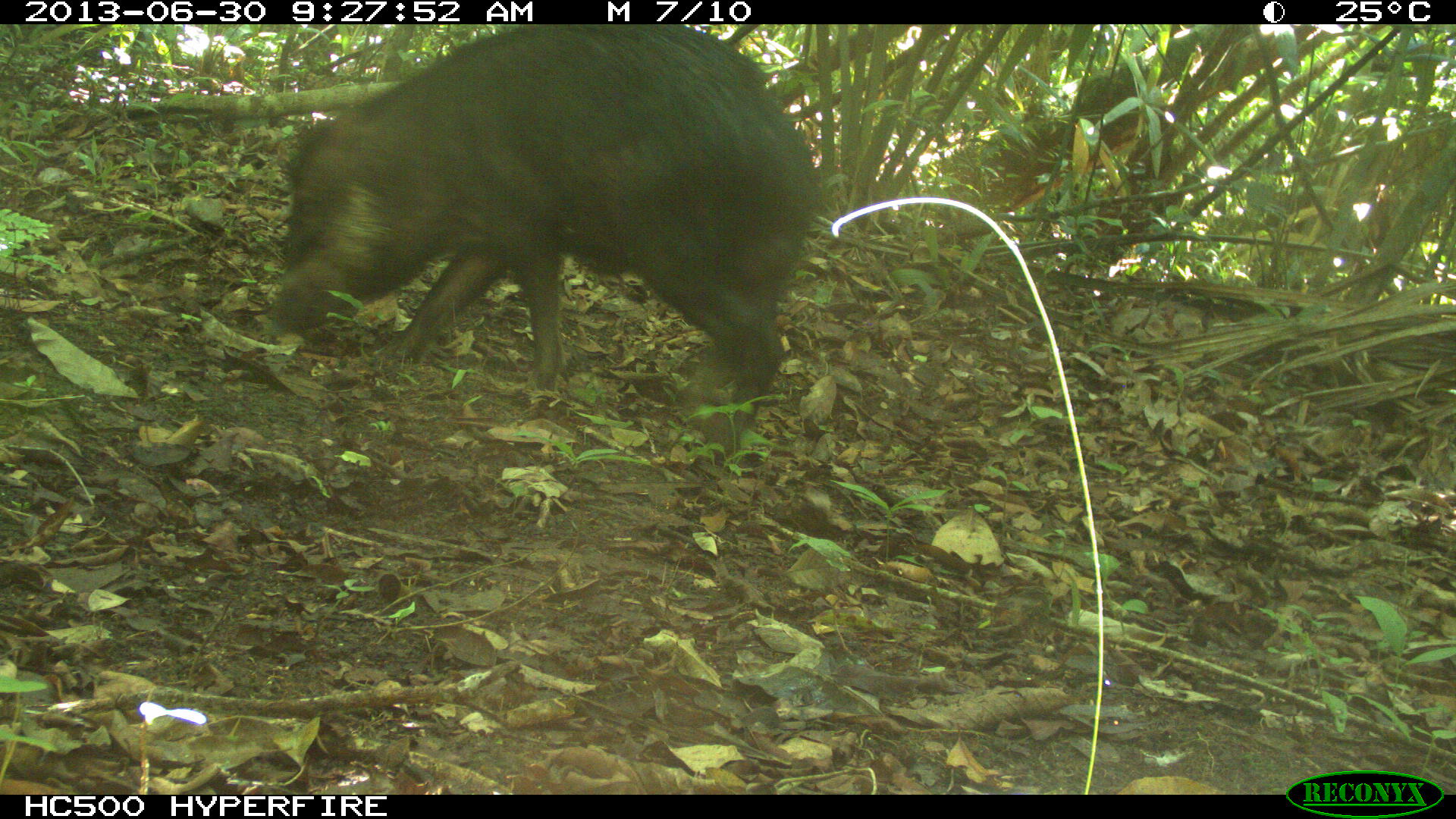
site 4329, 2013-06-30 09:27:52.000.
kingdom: Animalia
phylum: Chordata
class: Mammalia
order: Artiodactyla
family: Tayassuidae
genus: Tayassu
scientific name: Tayassu pecari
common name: white-lipped peccary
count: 1